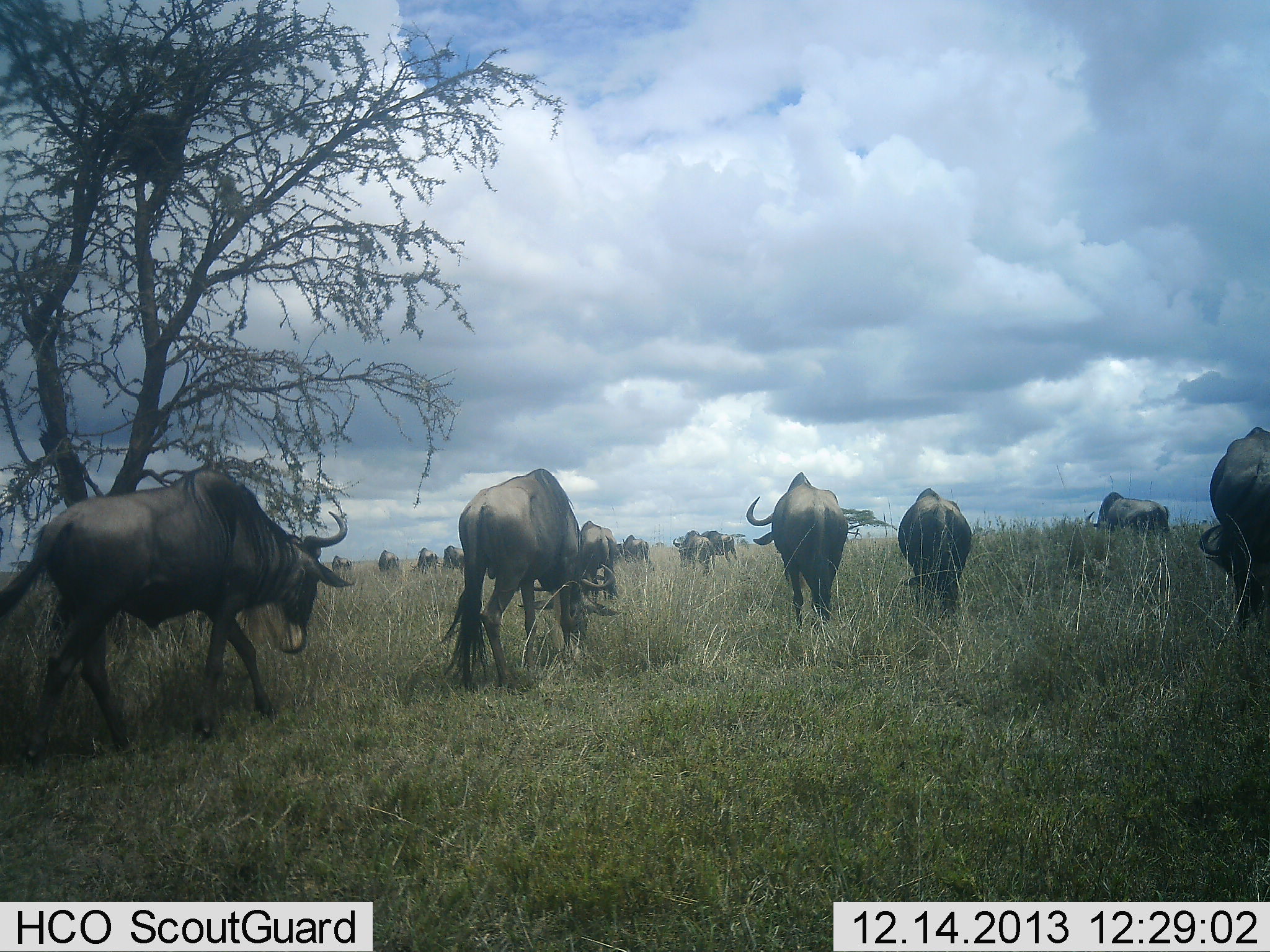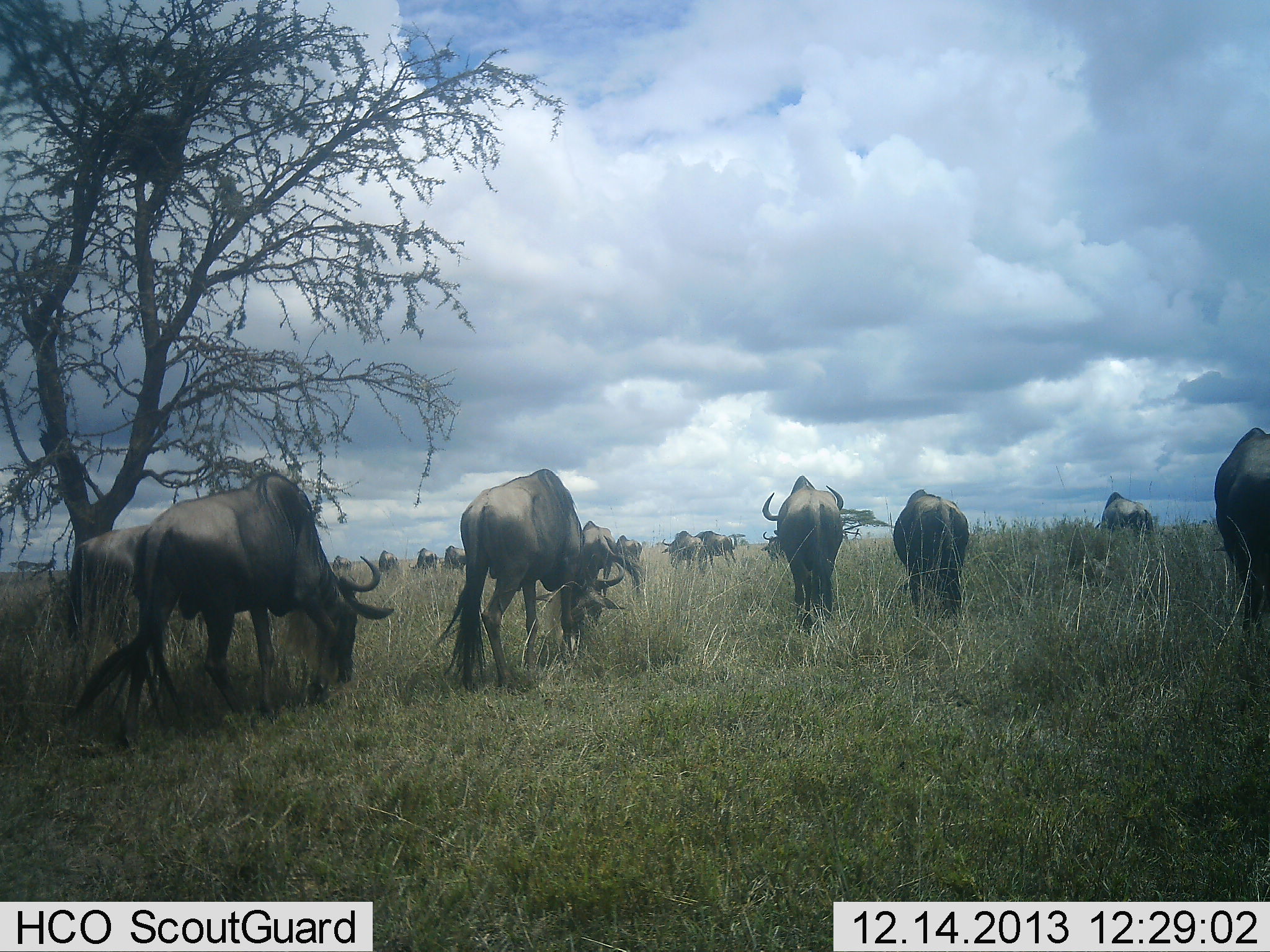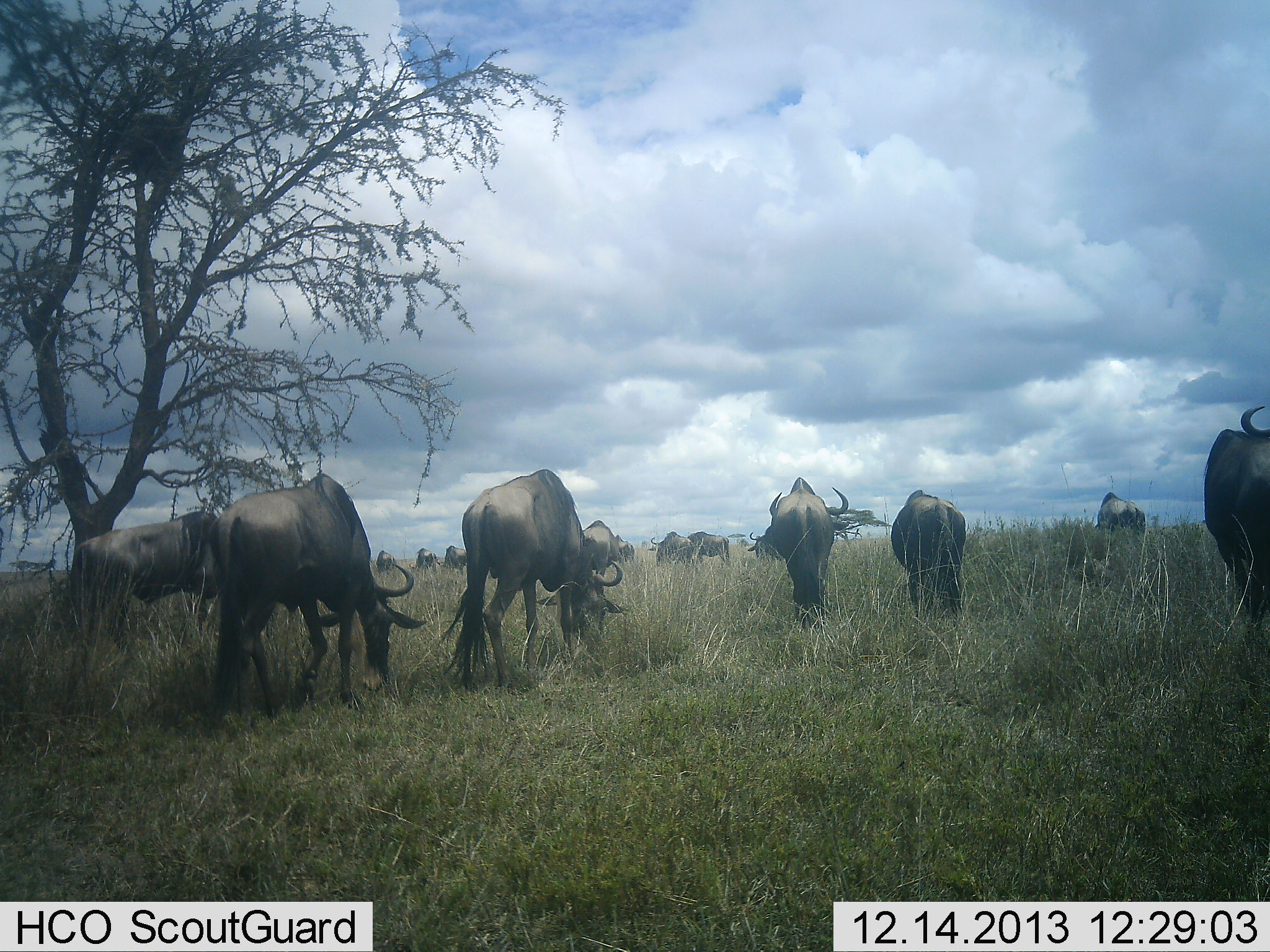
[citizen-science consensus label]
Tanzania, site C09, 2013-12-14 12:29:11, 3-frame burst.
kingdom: Animalia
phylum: Chordata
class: Mammalia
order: Artiodactyla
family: Bovidae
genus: Connochaetes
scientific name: Connochaetes taurinus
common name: blue wildebeest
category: wildebeest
Wildebeest (blue wildebeest) (Connochaetes taurinus), count 11-50. Behavior (volunteer vote fractions): standing 20%, resting 10%, moving 70%, interacting 0%. Young present (vote fraction): 0%. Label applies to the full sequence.